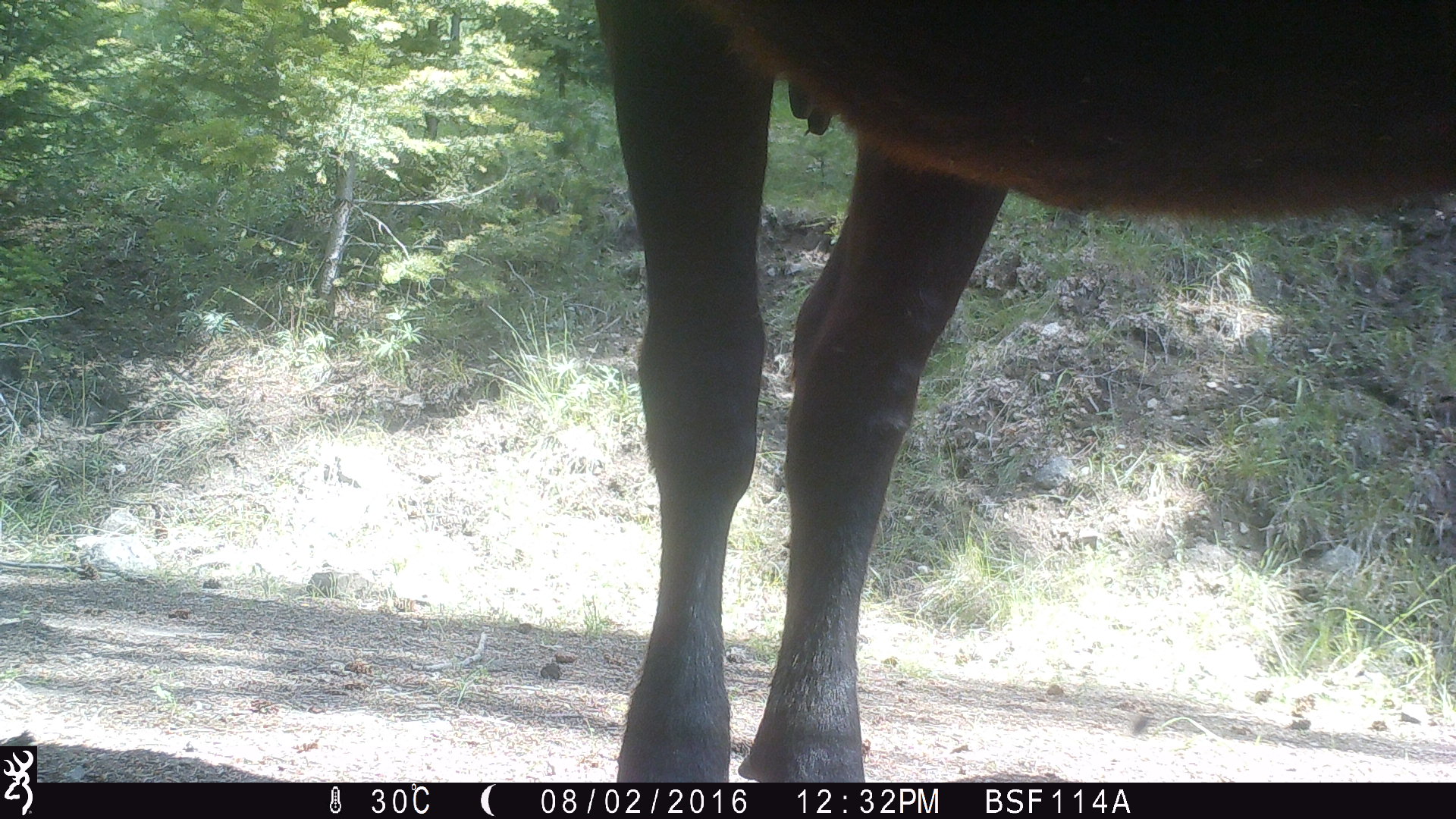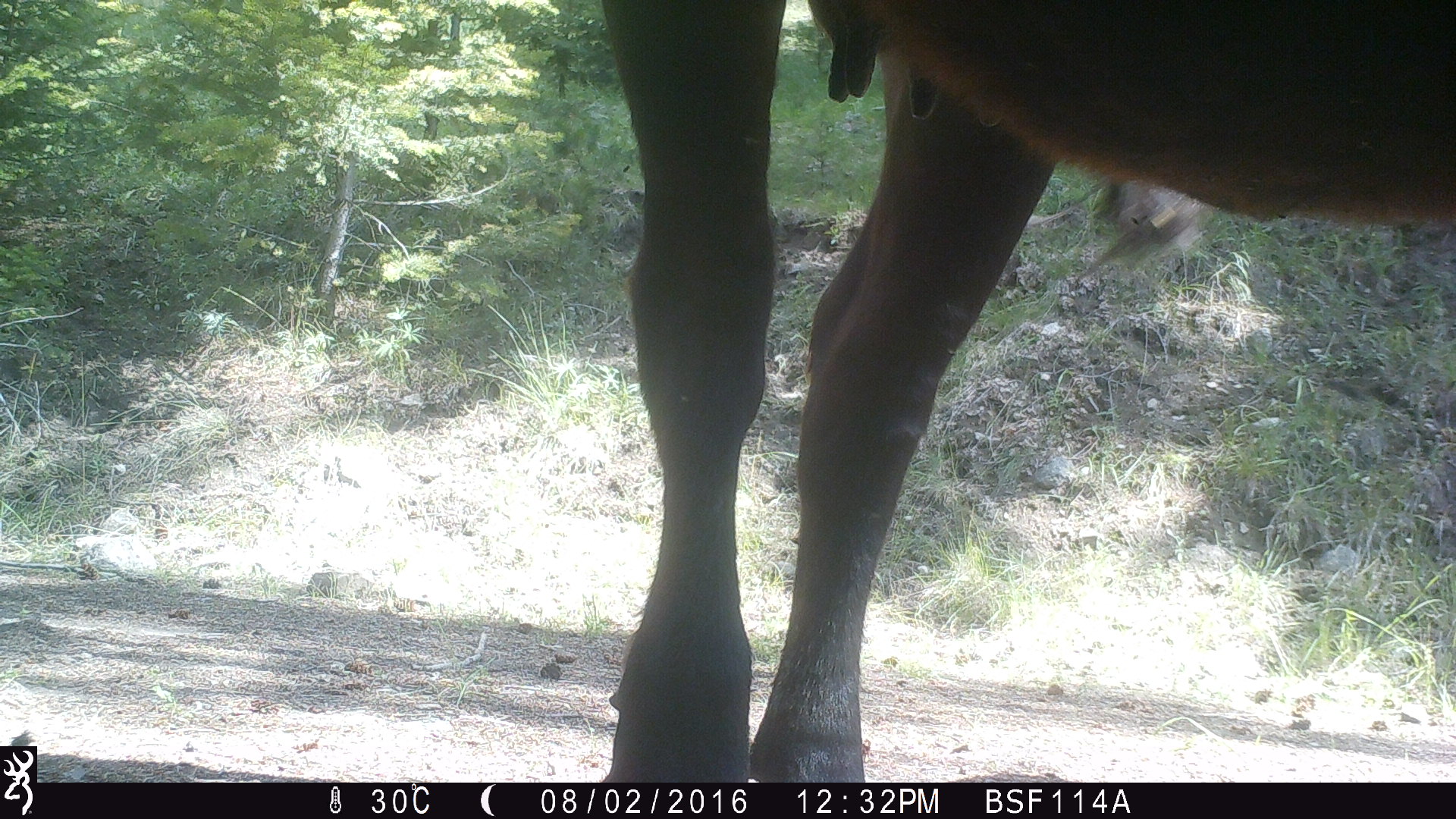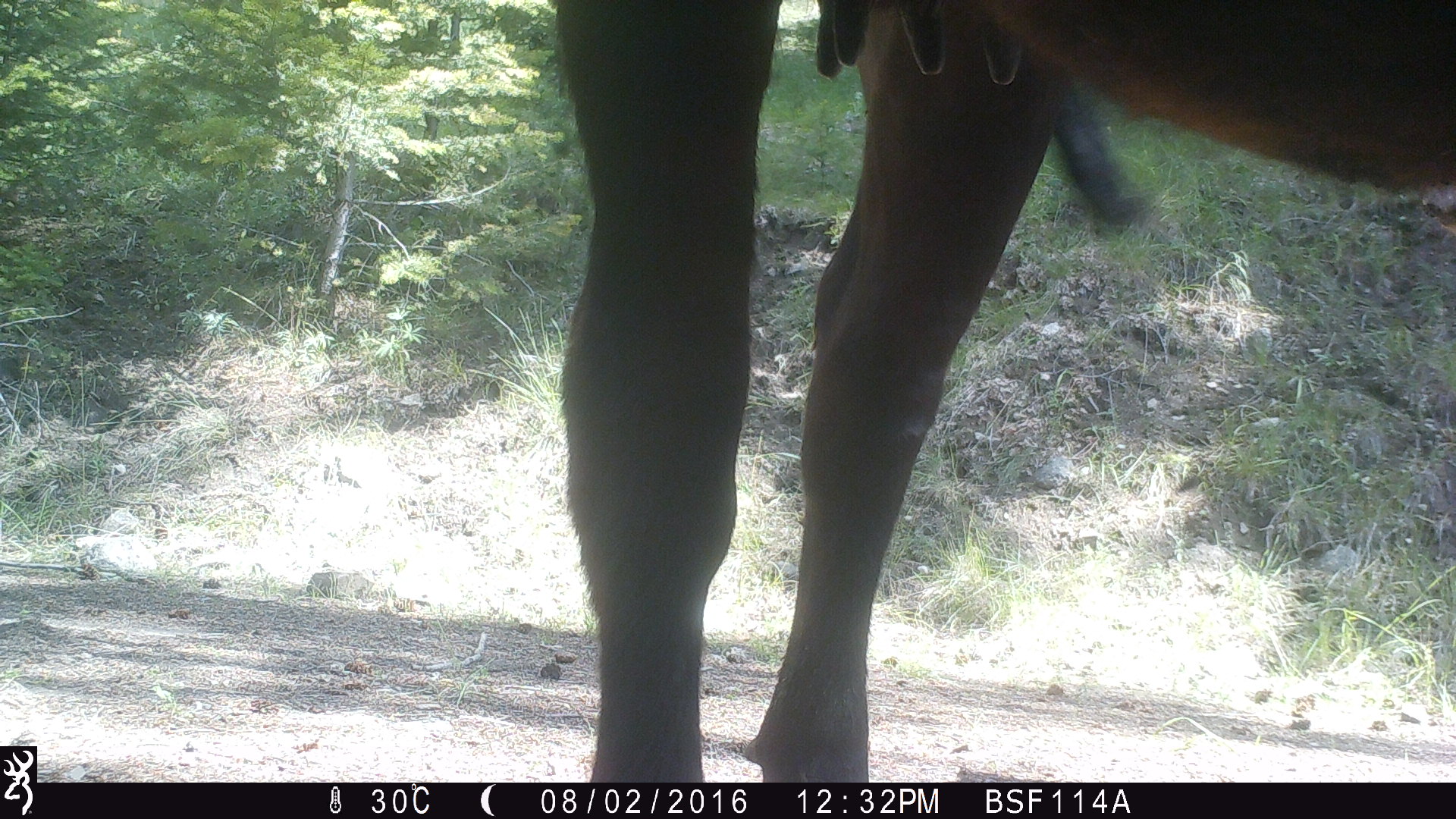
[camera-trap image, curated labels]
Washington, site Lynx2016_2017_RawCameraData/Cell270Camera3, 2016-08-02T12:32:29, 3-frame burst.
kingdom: Animalia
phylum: Chordata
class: Mammalia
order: Artiodactyla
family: Bovidae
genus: Bos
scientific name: Bos taurus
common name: domestic cattle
Domestic cattle (Bos taurus). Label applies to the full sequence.